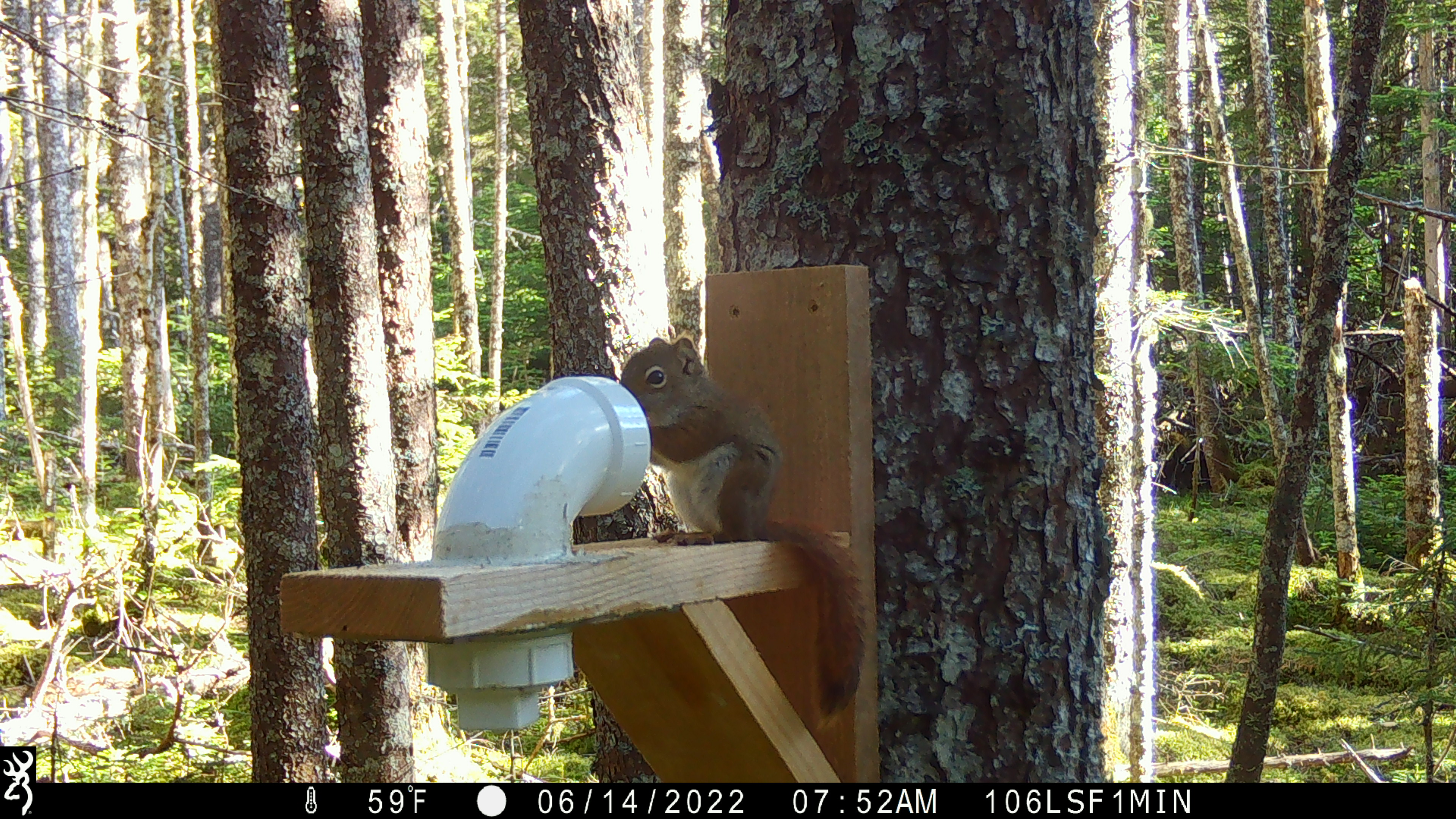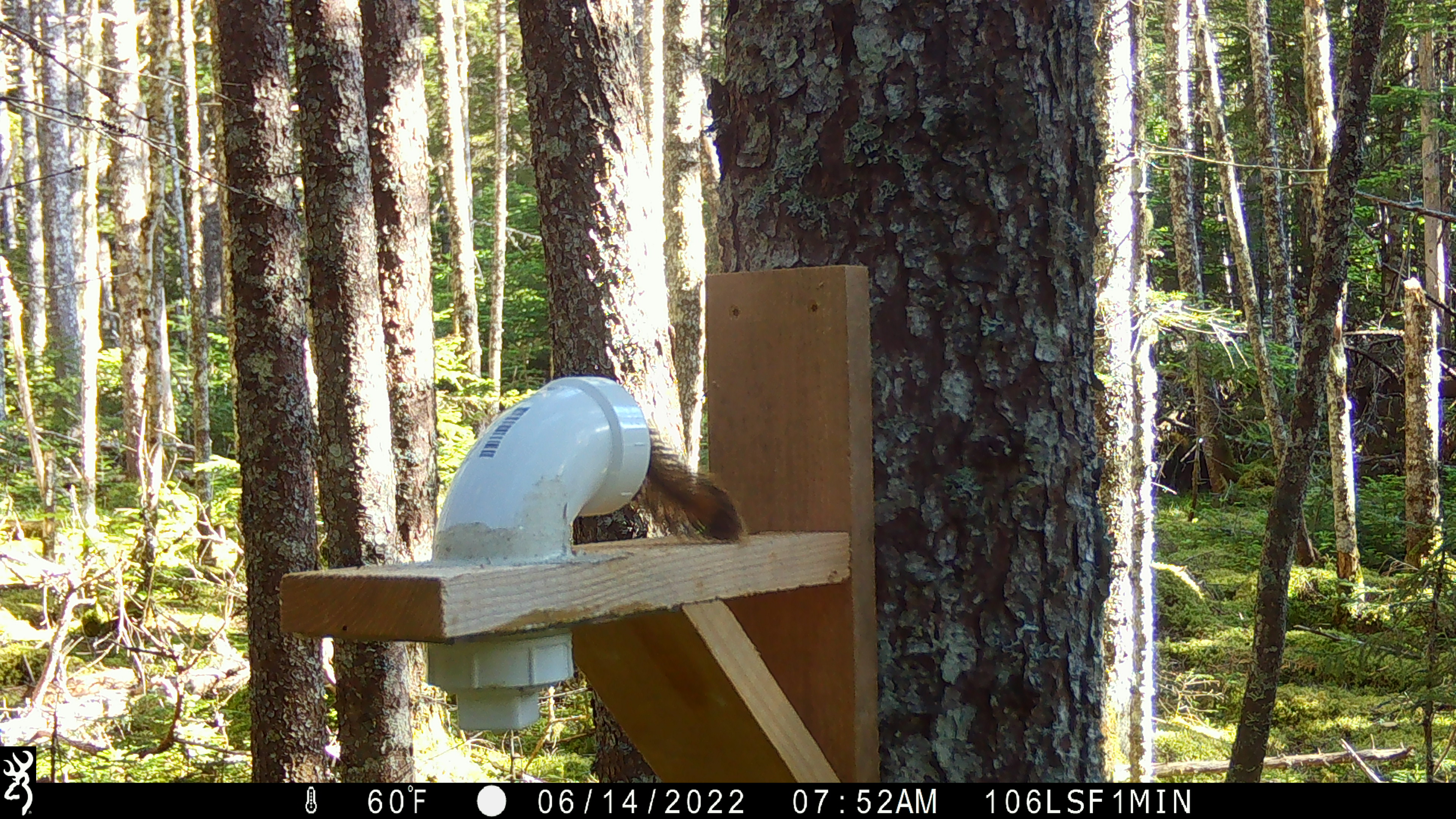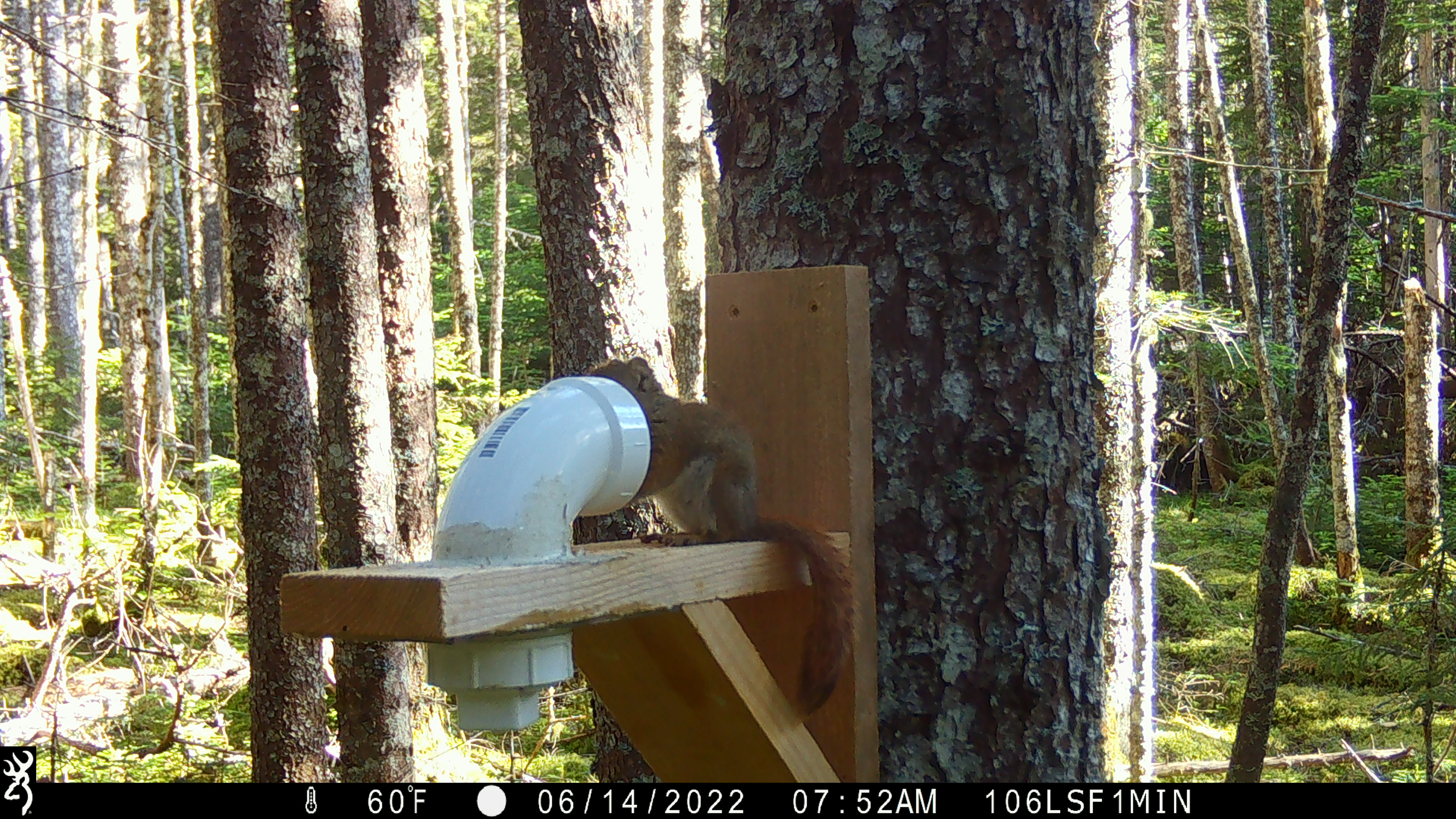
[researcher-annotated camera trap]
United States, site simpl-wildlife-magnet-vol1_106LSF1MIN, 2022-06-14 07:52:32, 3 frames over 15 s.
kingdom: Animalia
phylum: Chordata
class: Mammalia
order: Rodentia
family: Sciuridae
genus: Tamiasciurus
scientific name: Tamiasciurus hudsonicus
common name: red squirrel